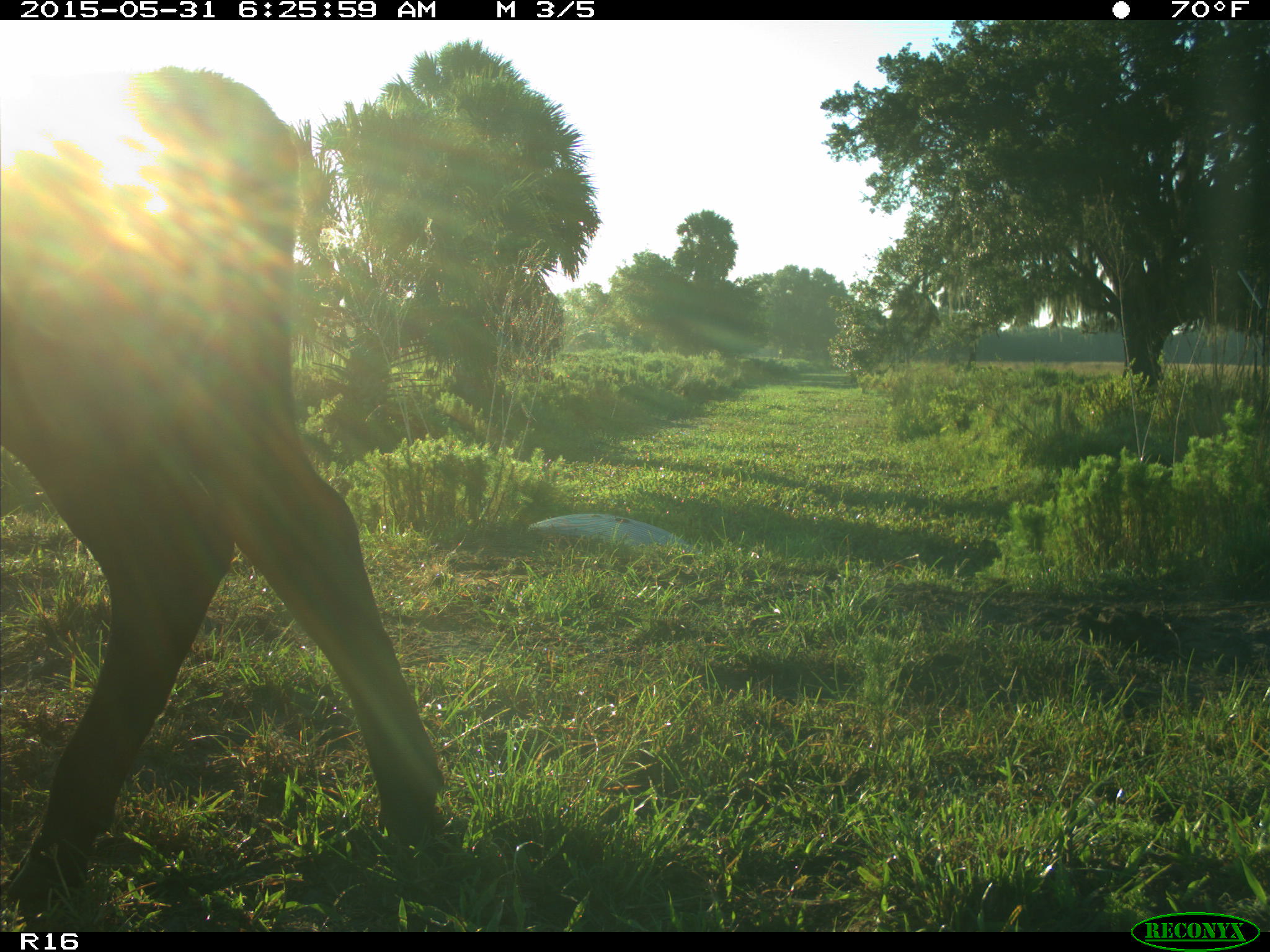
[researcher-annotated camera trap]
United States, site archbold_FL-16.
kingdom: Animalia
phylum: Chordata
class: Mammalia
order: Artiodactyla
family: Bovidae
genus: Bos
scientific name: Bos taurus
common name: domestic cow